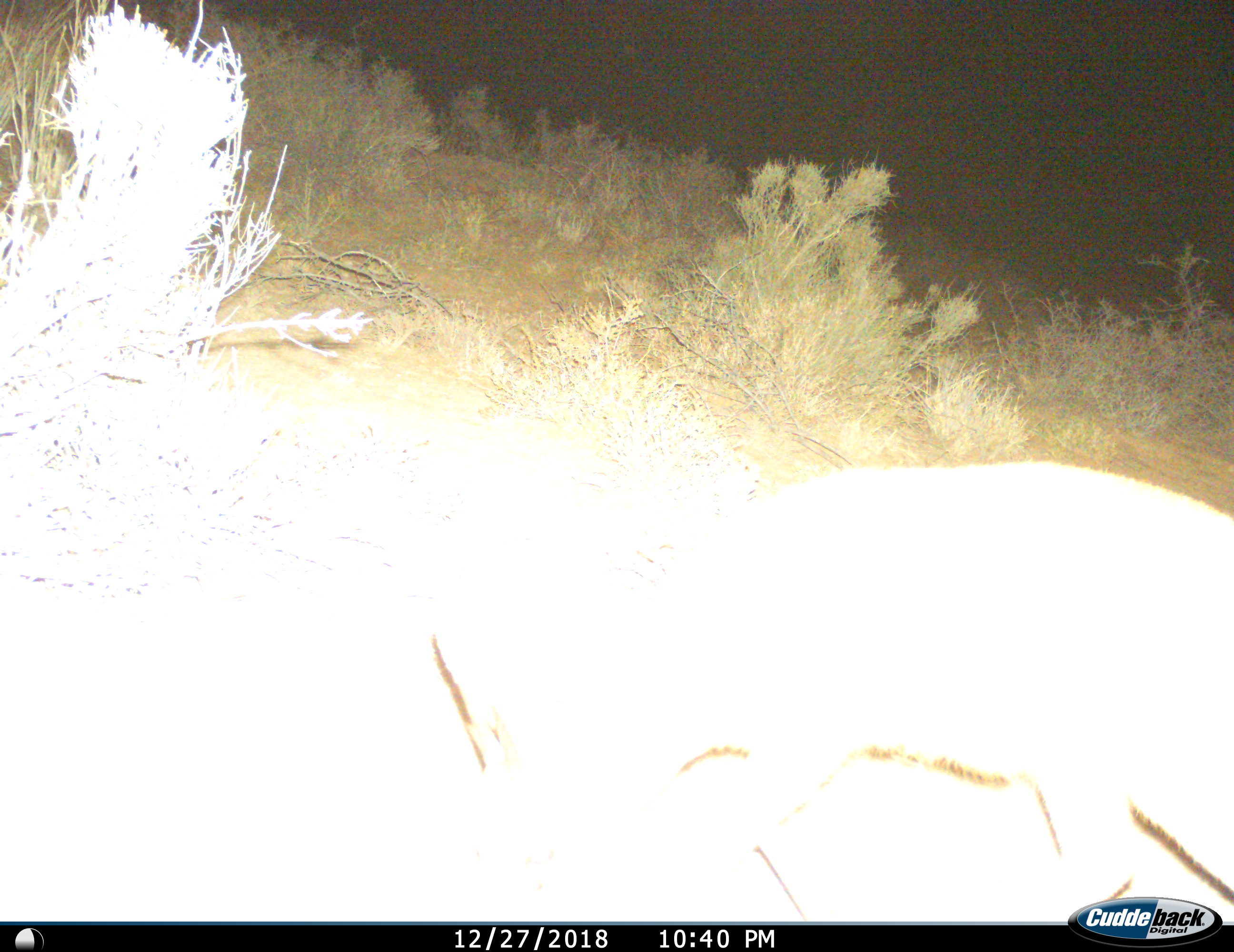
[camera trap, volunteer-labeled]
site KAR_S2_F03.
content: unidentified animal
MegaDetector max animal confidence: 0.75